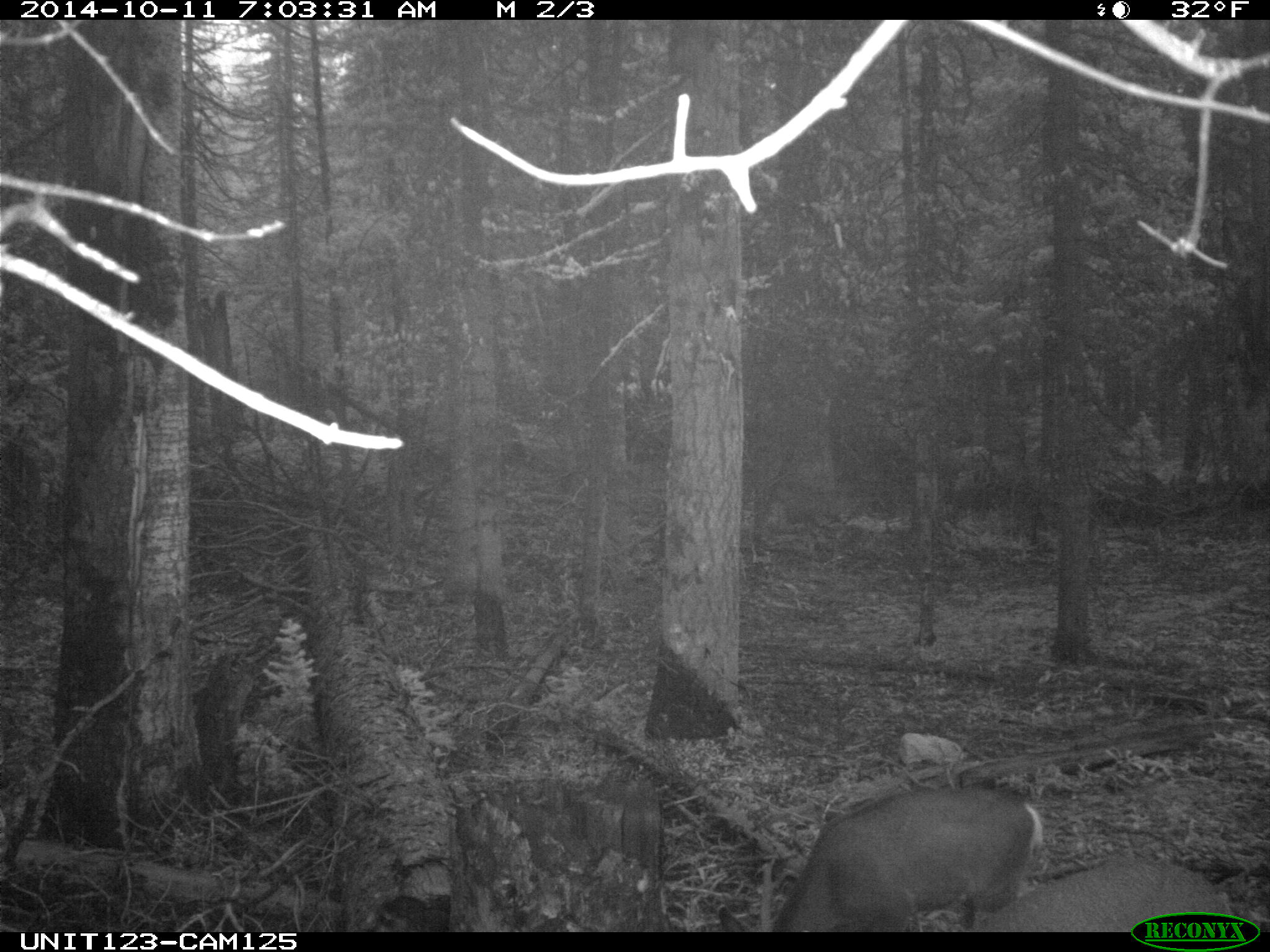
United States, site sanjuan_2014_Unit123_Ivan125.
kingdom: Animalia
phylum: Chordata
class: Mammalia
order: Artiodactyla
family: Cervidae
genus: Odocoileus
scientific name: Odocoileus hemionus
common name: mule deer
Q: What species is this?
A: Odocoileus hemionus (mule deer).